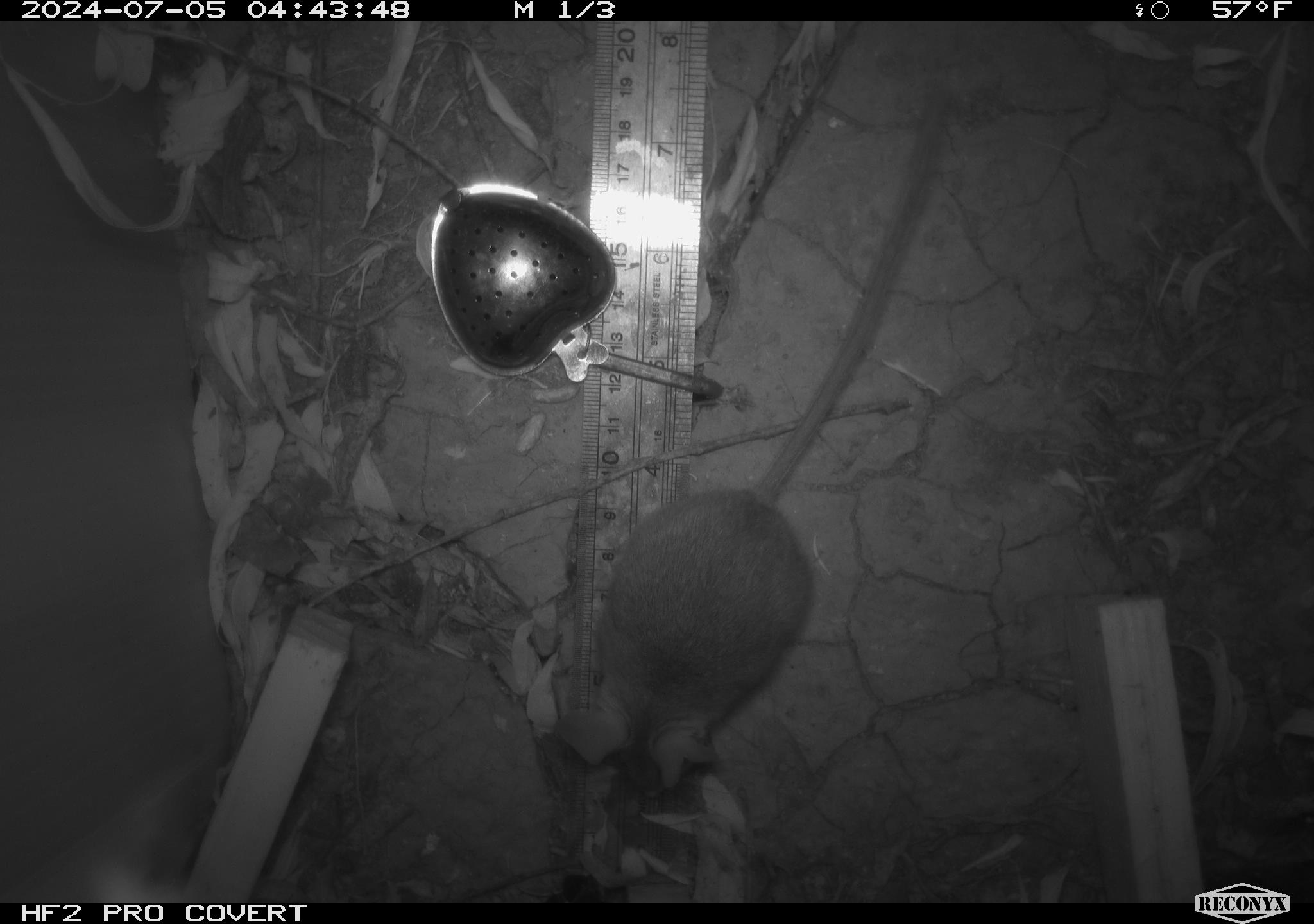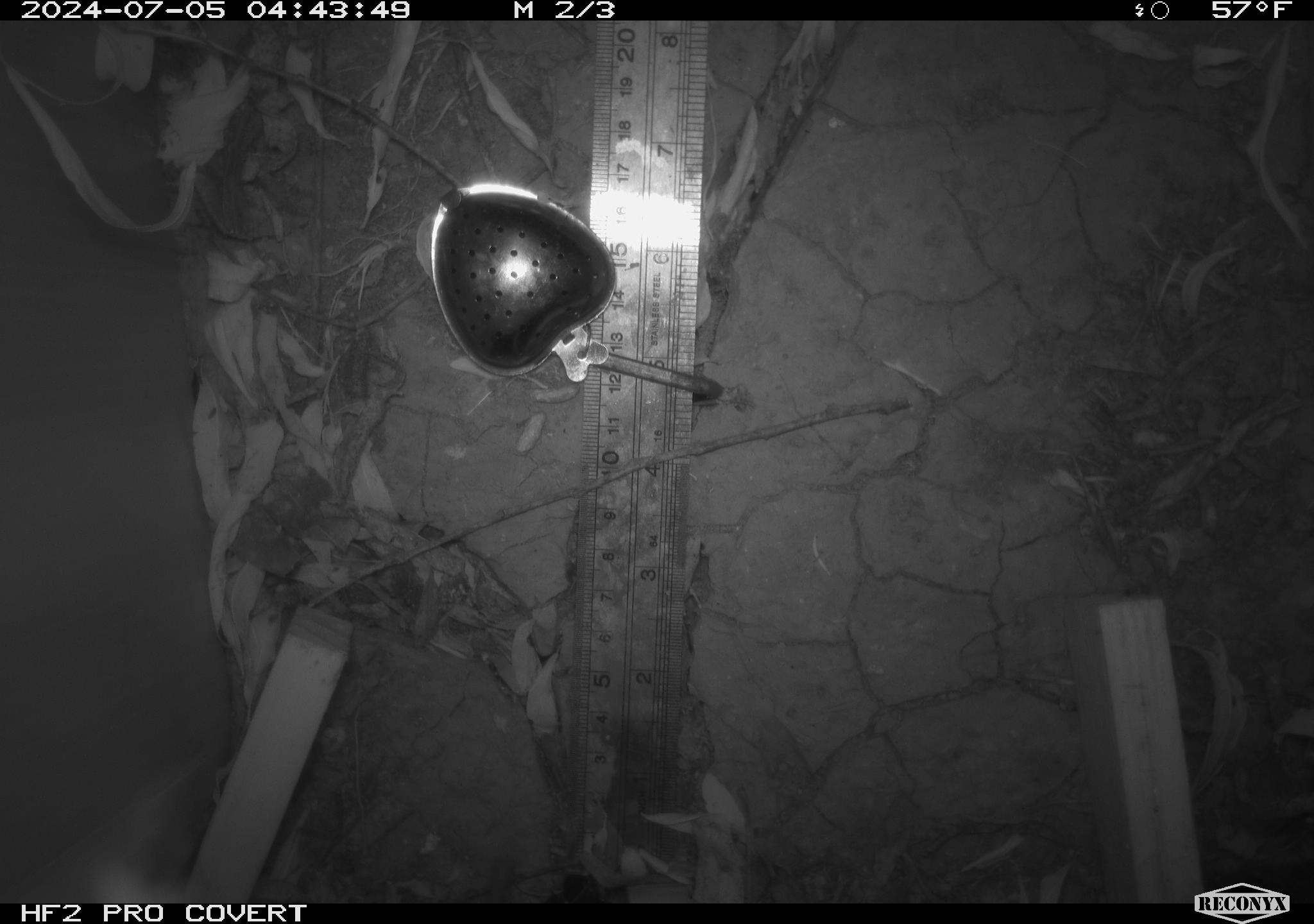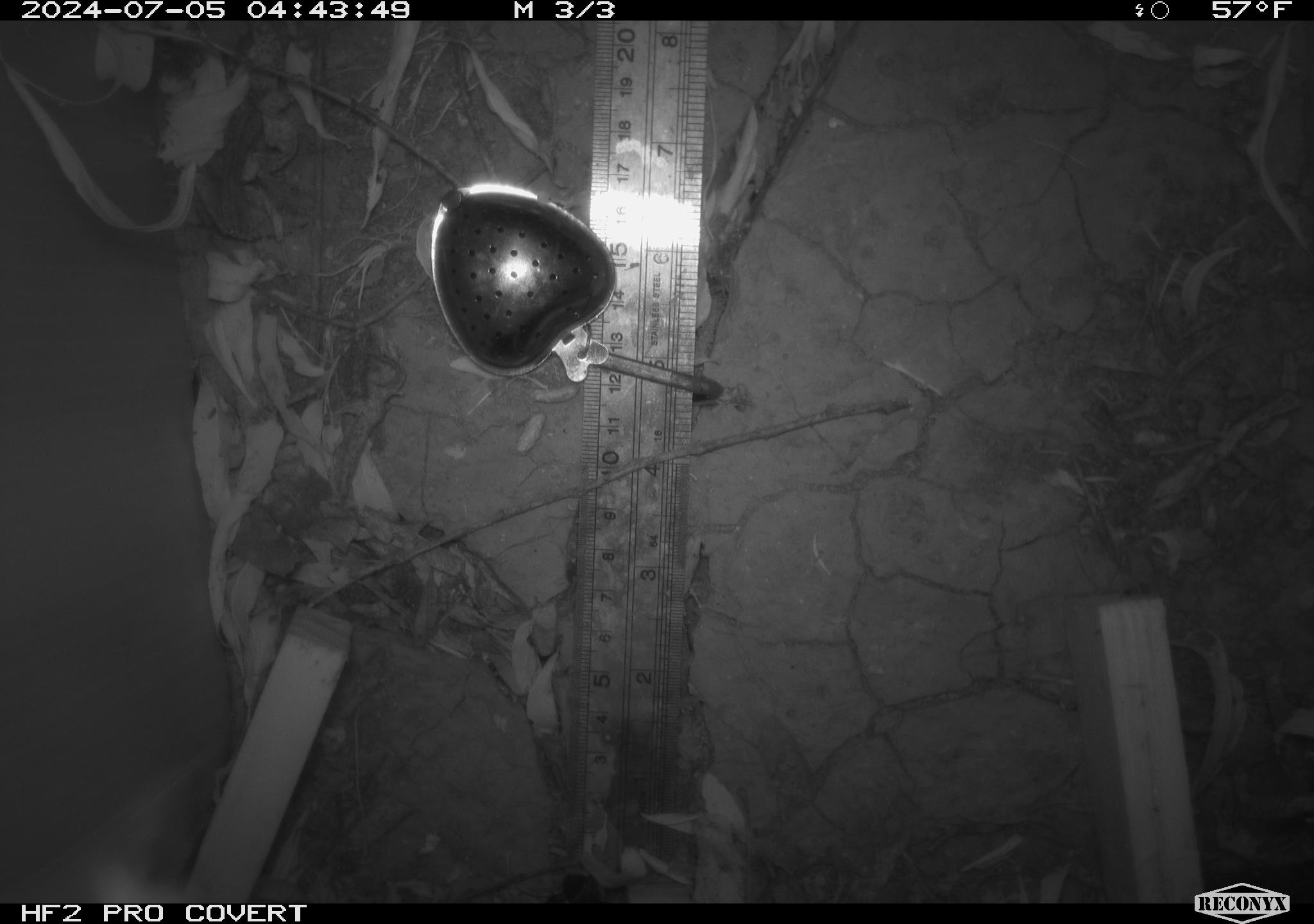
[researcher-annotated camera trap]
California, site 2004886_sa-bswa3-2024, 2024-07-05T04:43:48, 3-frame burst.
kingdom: Animalia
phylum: Chordata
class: Mammalia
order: Rodentia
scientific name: Rodentia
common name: mouse species